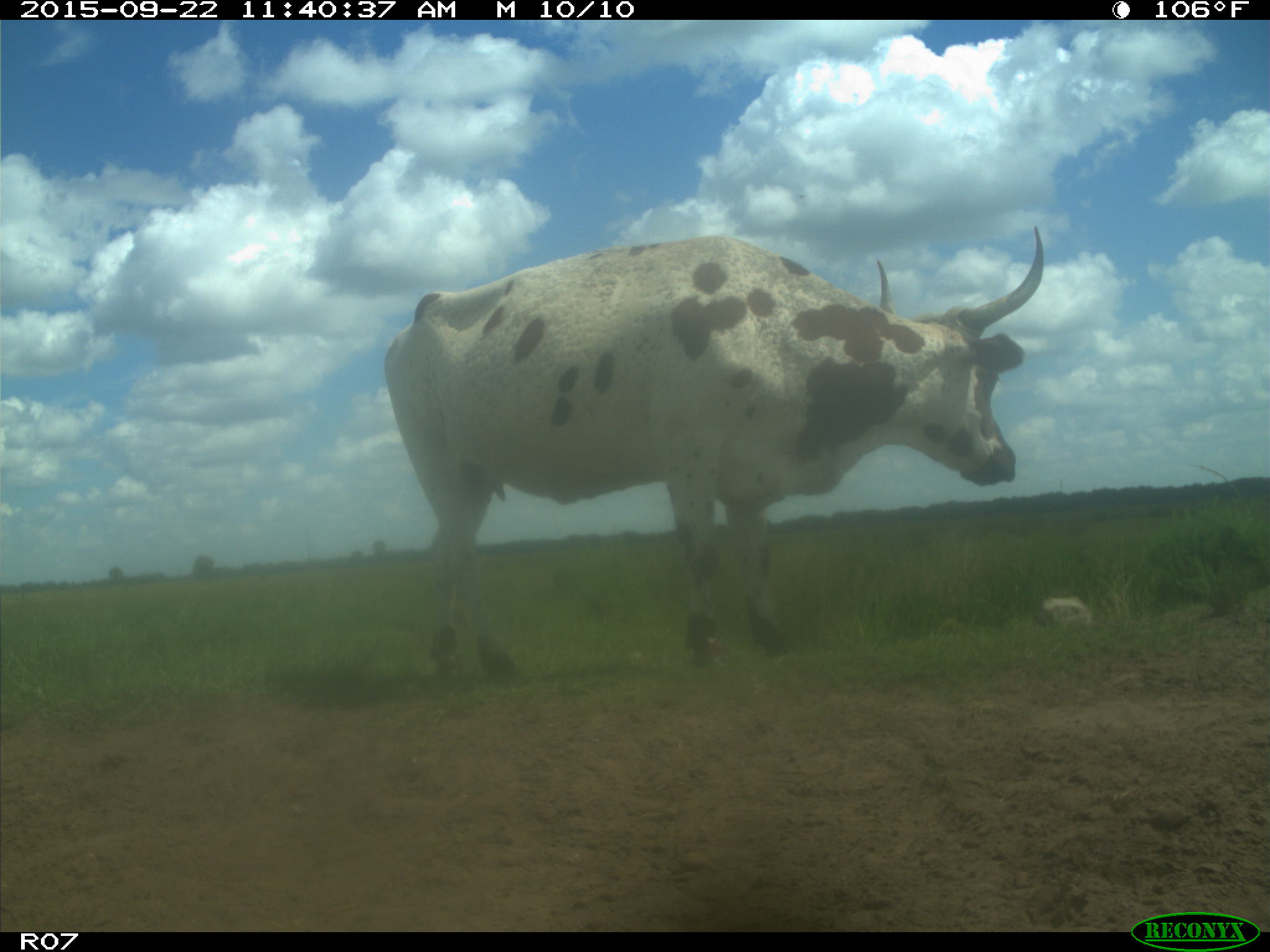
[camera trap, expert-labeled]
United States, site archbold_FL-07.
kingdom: Animalia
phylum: Chordata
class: Mammalia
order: Artiodactyla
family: Bovidae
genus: Bos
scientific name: Bos taurus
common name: domestic cow